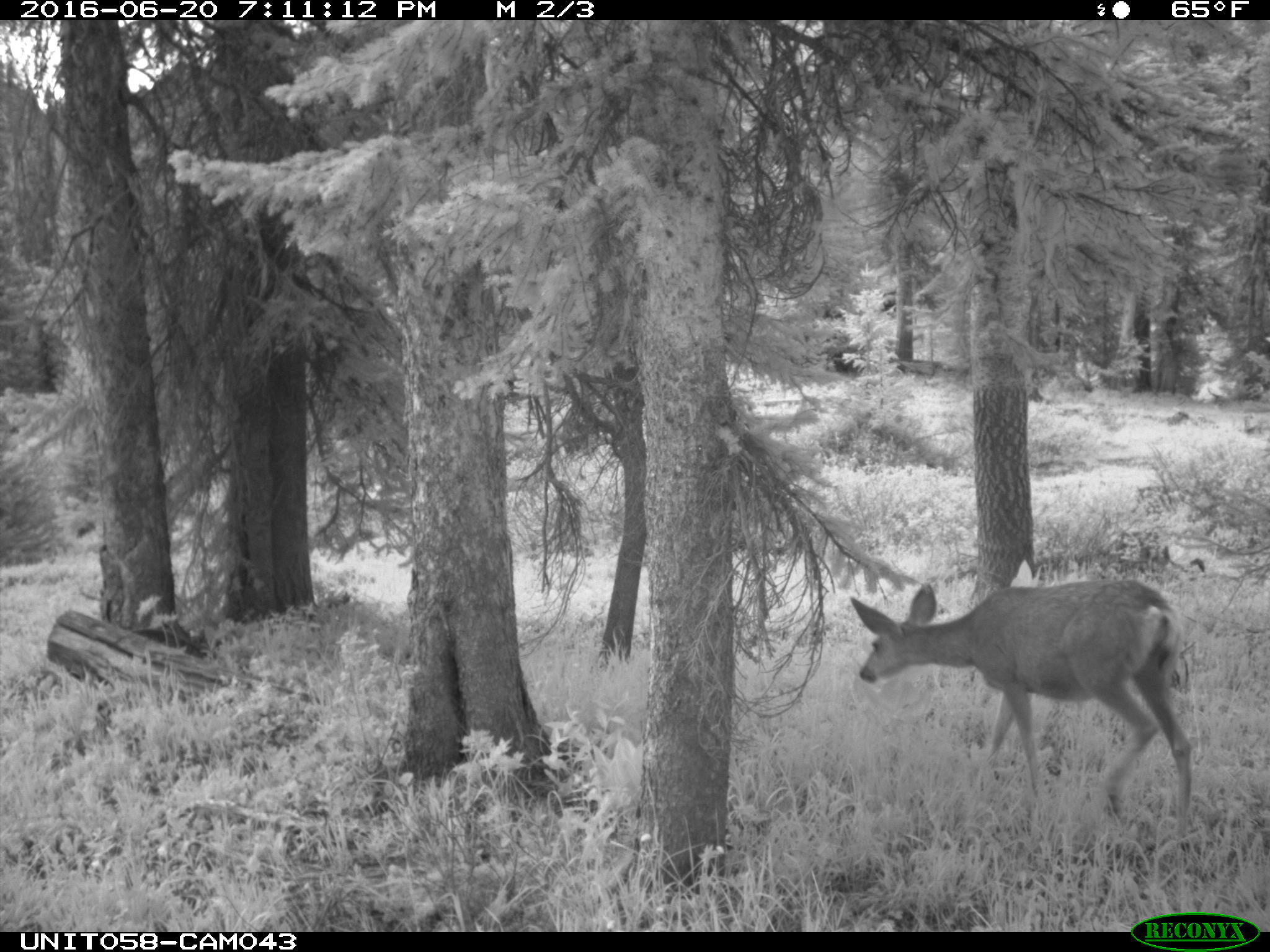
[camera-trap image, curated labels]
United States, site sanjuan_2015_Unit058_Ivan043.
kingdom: Animalia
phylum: Chordata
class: Mammalia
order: Artiodactyla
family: Cervidae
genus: Odocoileus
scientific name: Odocoileus hemionus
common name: mule deer